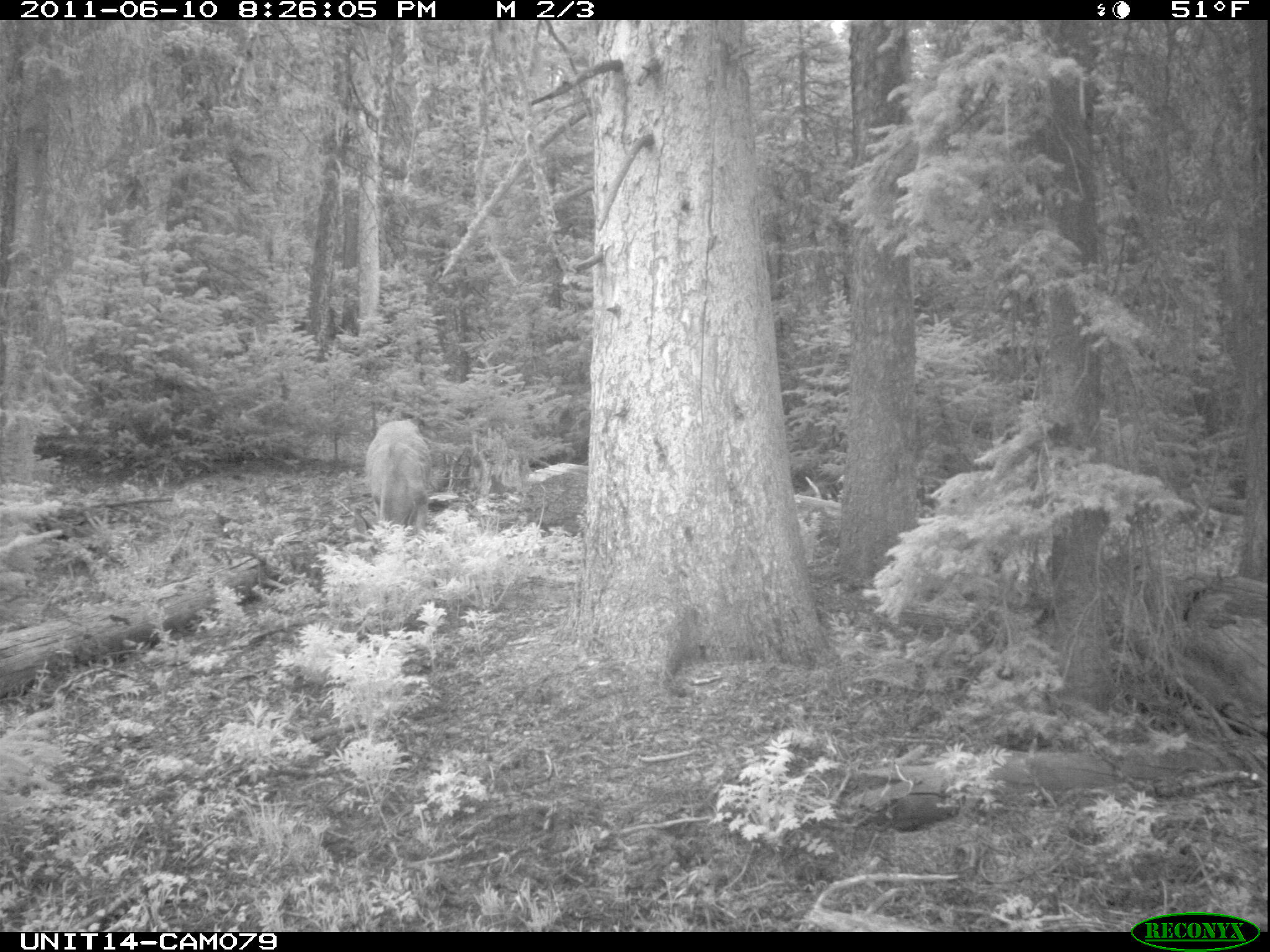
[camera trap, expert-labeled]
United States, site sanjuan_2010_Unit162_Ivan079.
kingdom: Animalia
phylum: Chordata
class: Mammalia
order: Artiodactyla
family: Cervidae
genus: Odocoileus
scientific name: Odocoileus hemionus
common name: mule deer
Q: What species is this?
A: Odocoileus hemionus (mule deer).